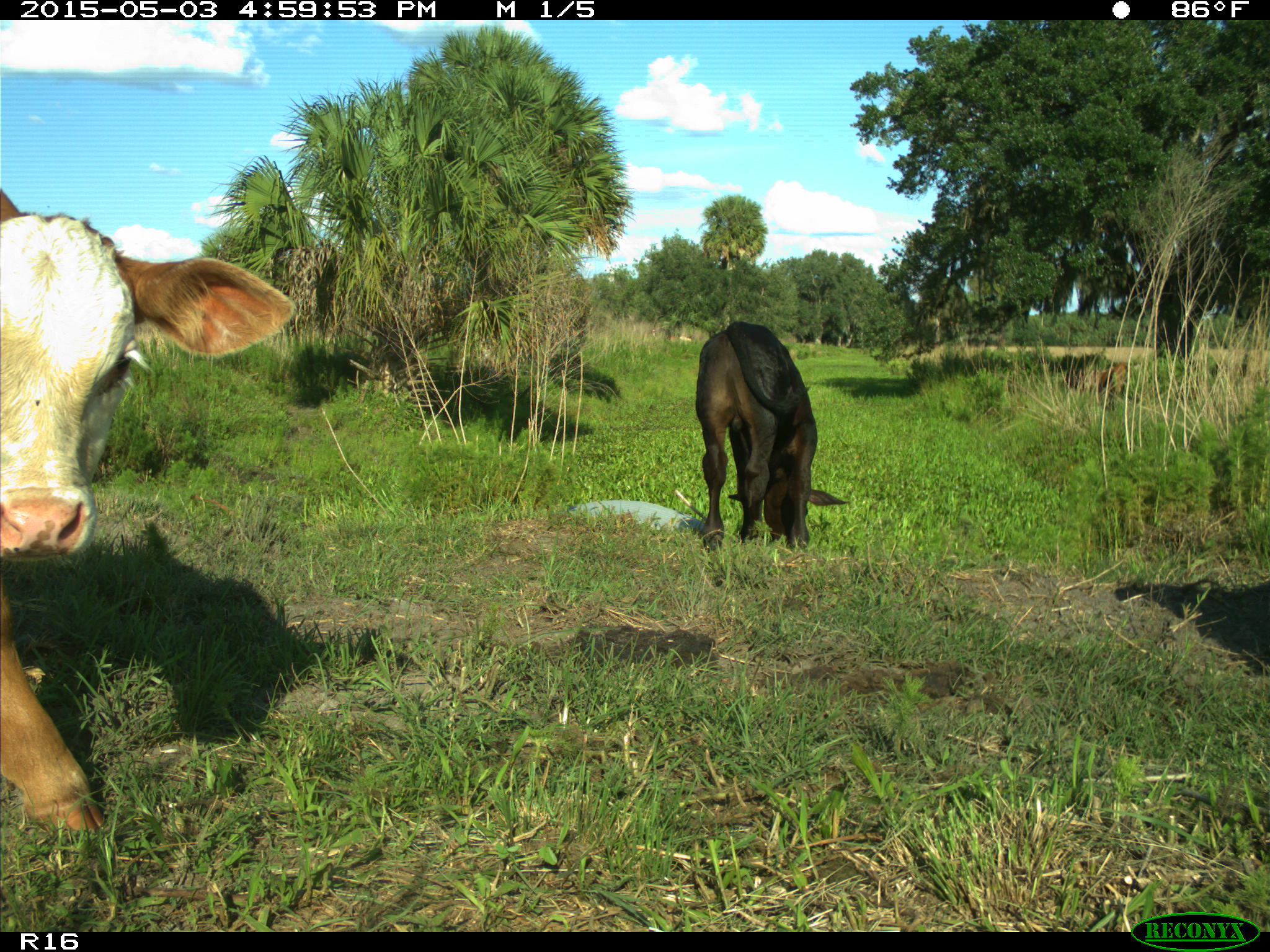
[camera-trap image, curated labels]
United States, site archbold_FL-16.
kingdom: Animalia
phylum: Chordata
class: Mammalia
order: Artiodactyla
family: Bovidae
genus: Bos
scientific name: Bos taurus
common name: domestic cow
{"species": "Bos taurus (domestic cow)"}